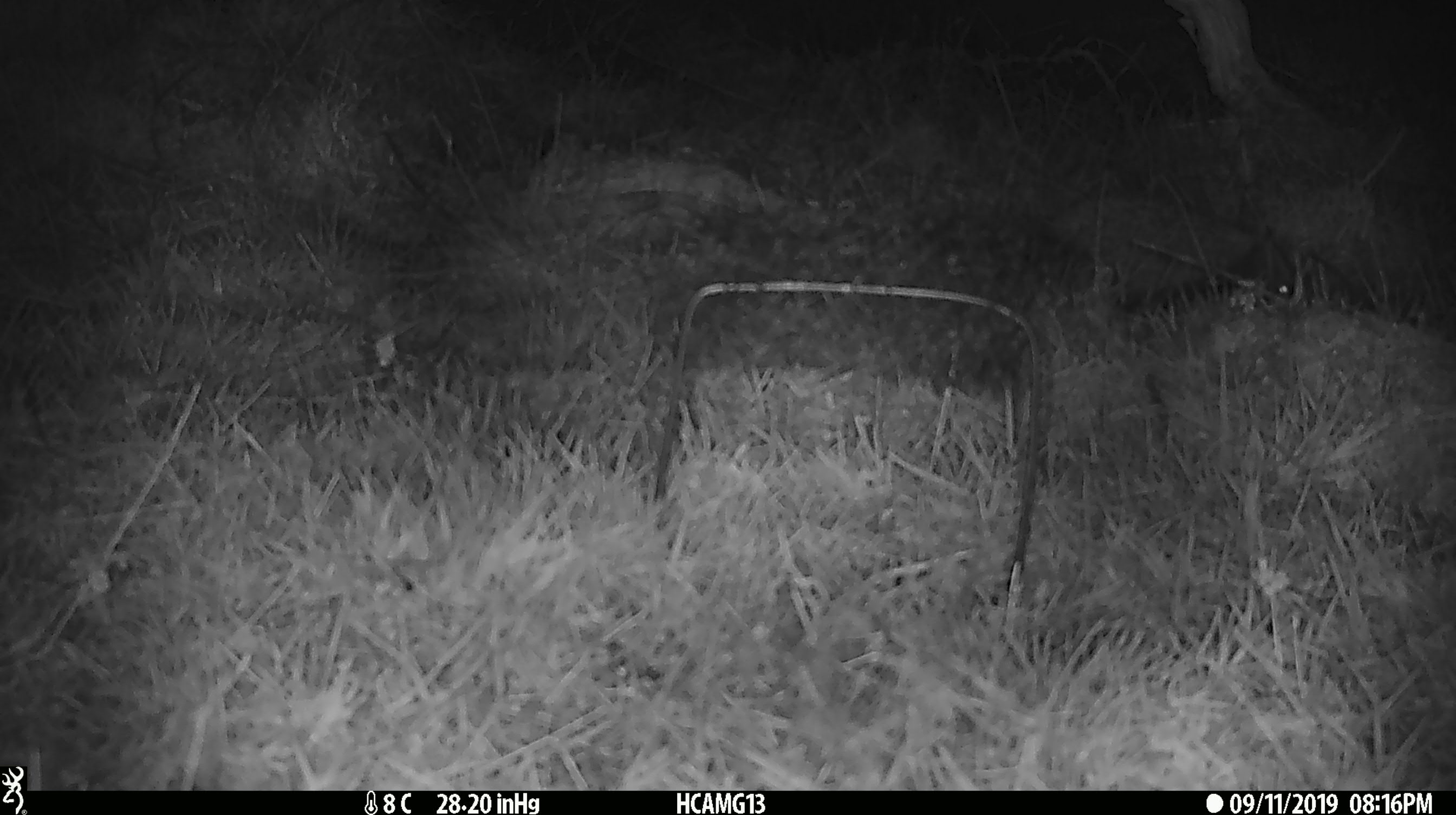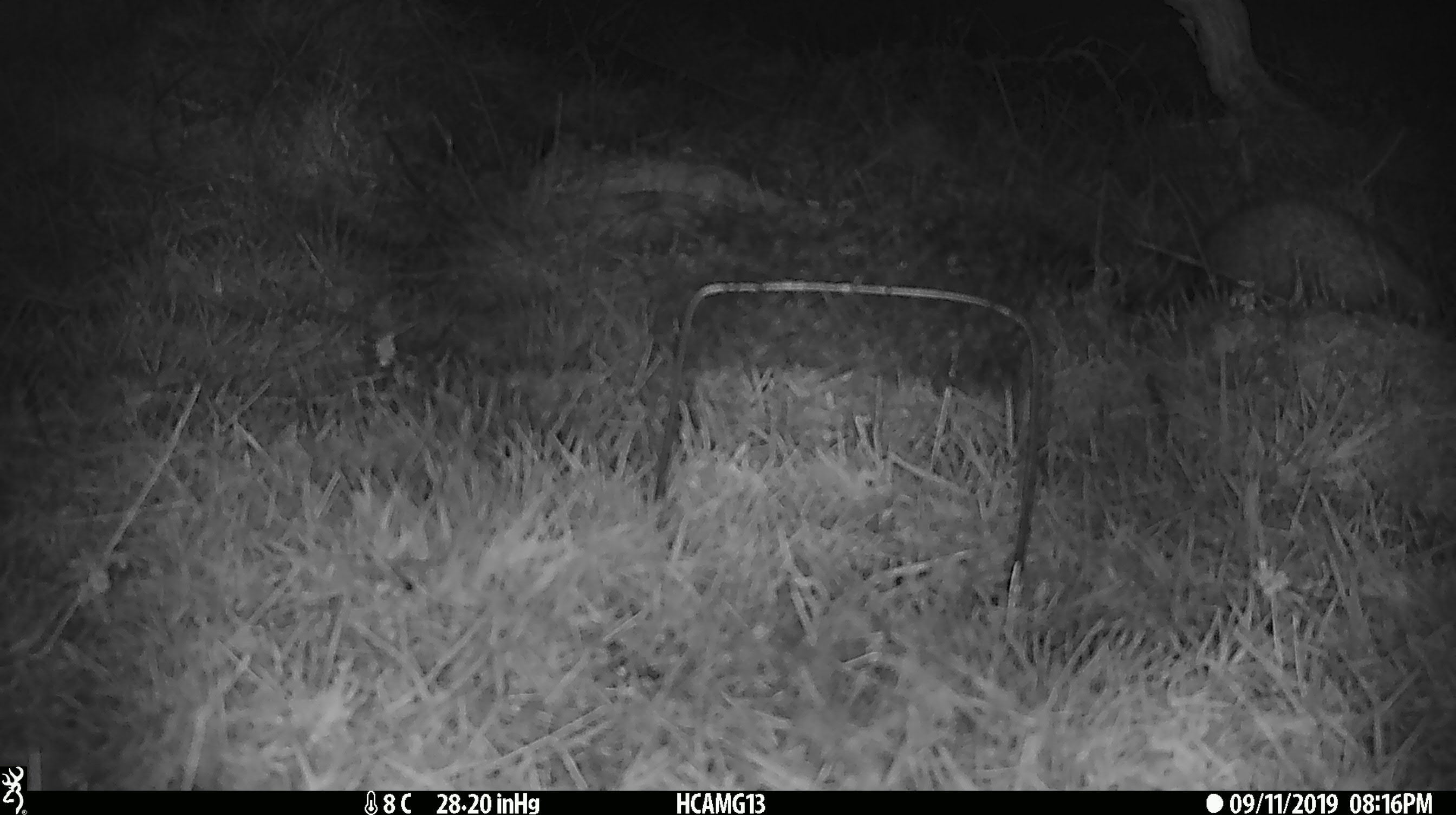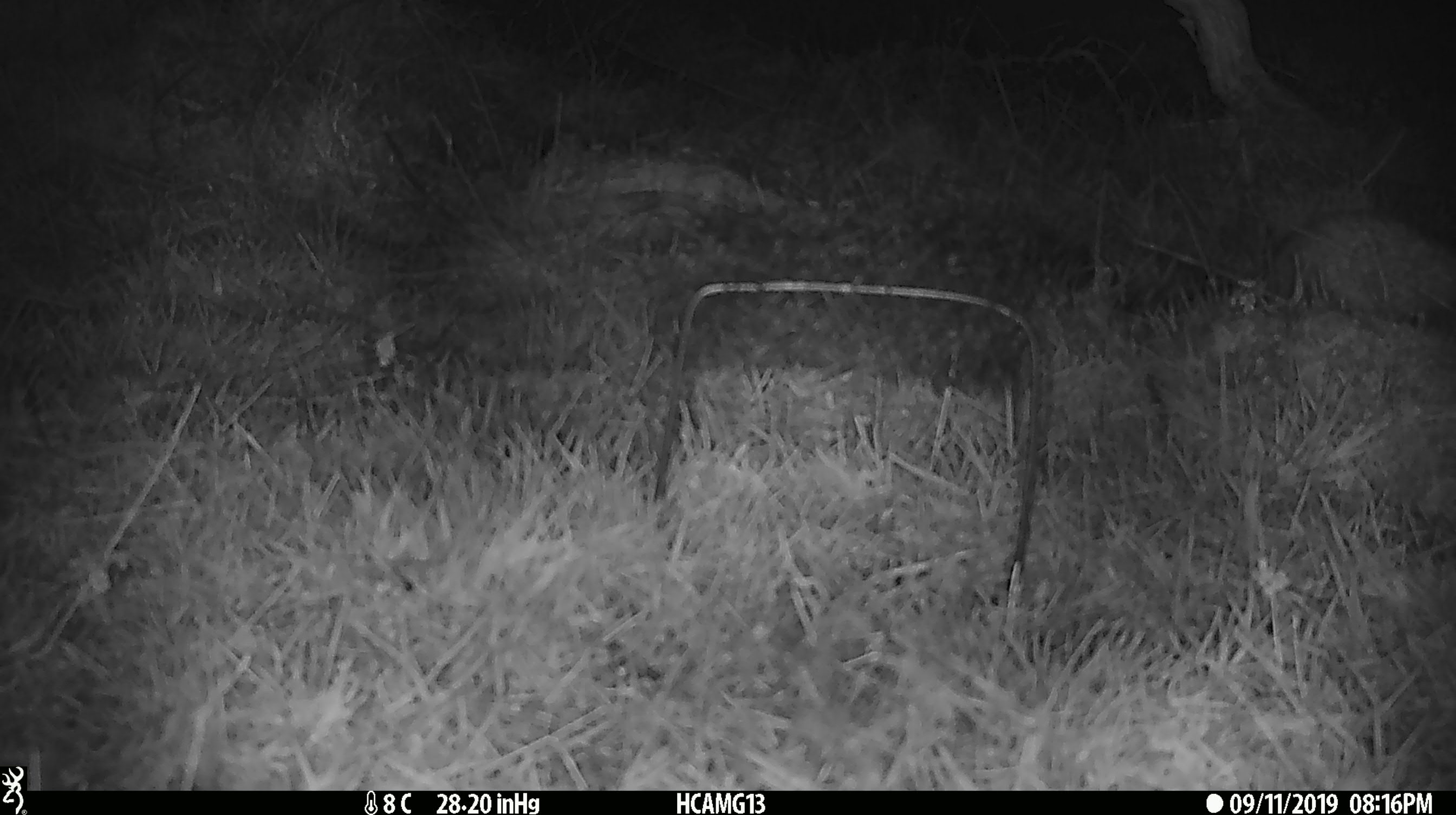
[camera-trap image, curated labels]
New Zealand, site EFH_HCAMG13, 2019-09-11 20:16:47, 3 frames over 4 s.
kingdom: Animalia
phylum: Chordata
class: Mammalia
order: Eulipotyphla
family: Erinaceidae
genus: Erinaceus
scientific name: Erinaceus europaeus europaeus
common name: european hedgehog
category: hedgehog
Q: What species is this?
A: Hedgehog (european hedgehog) (Erinaceus europaeus europaeus).